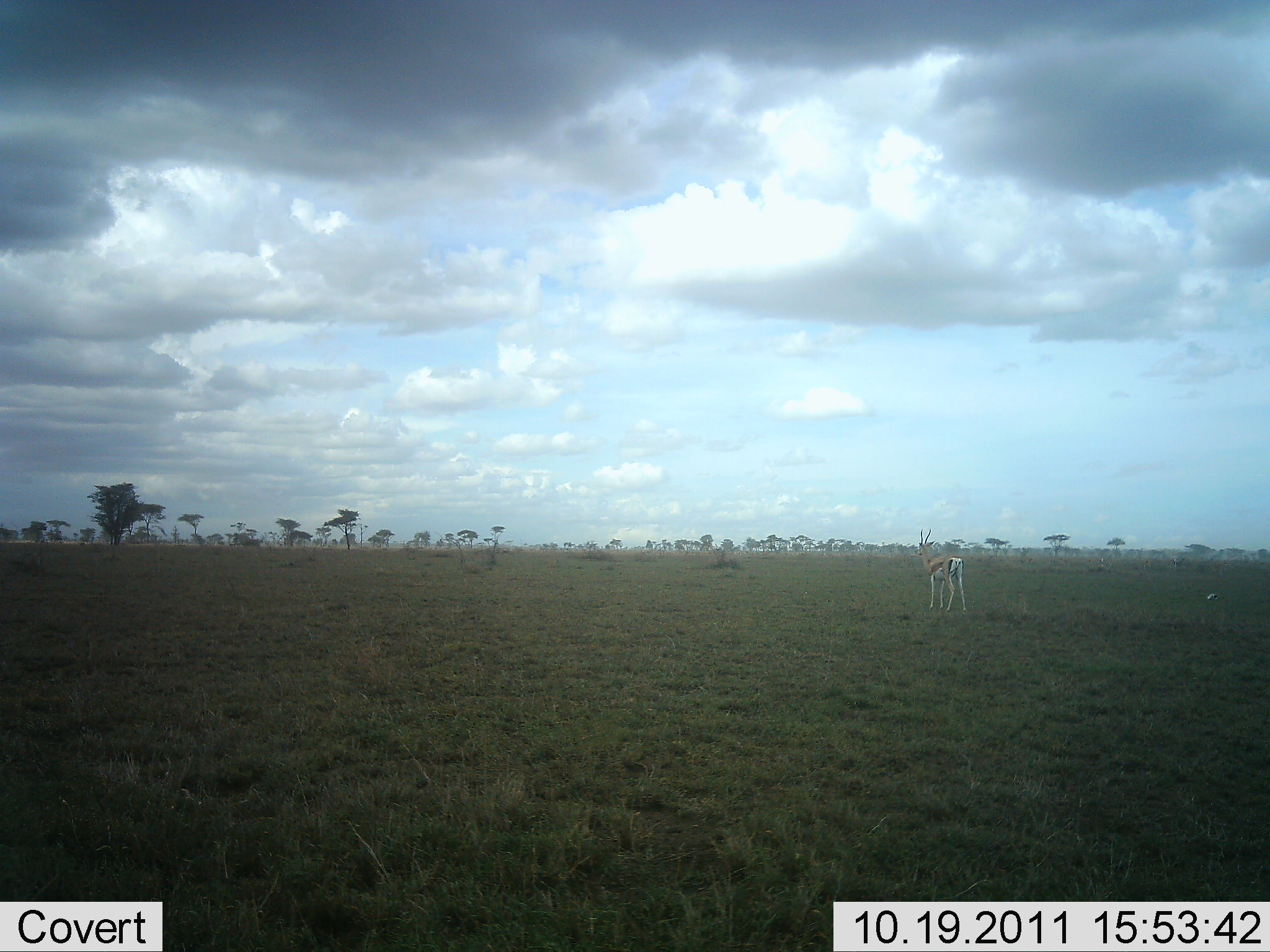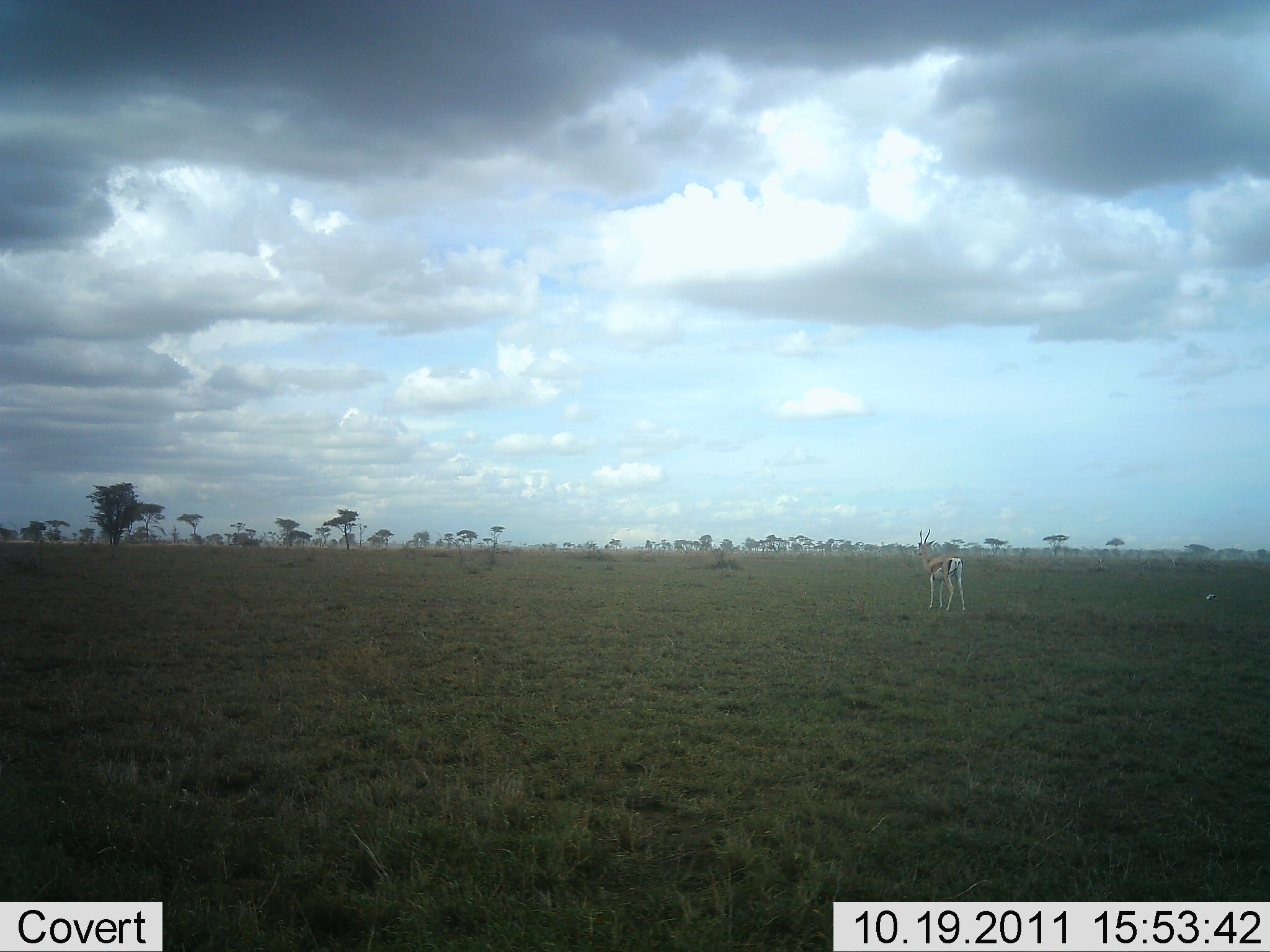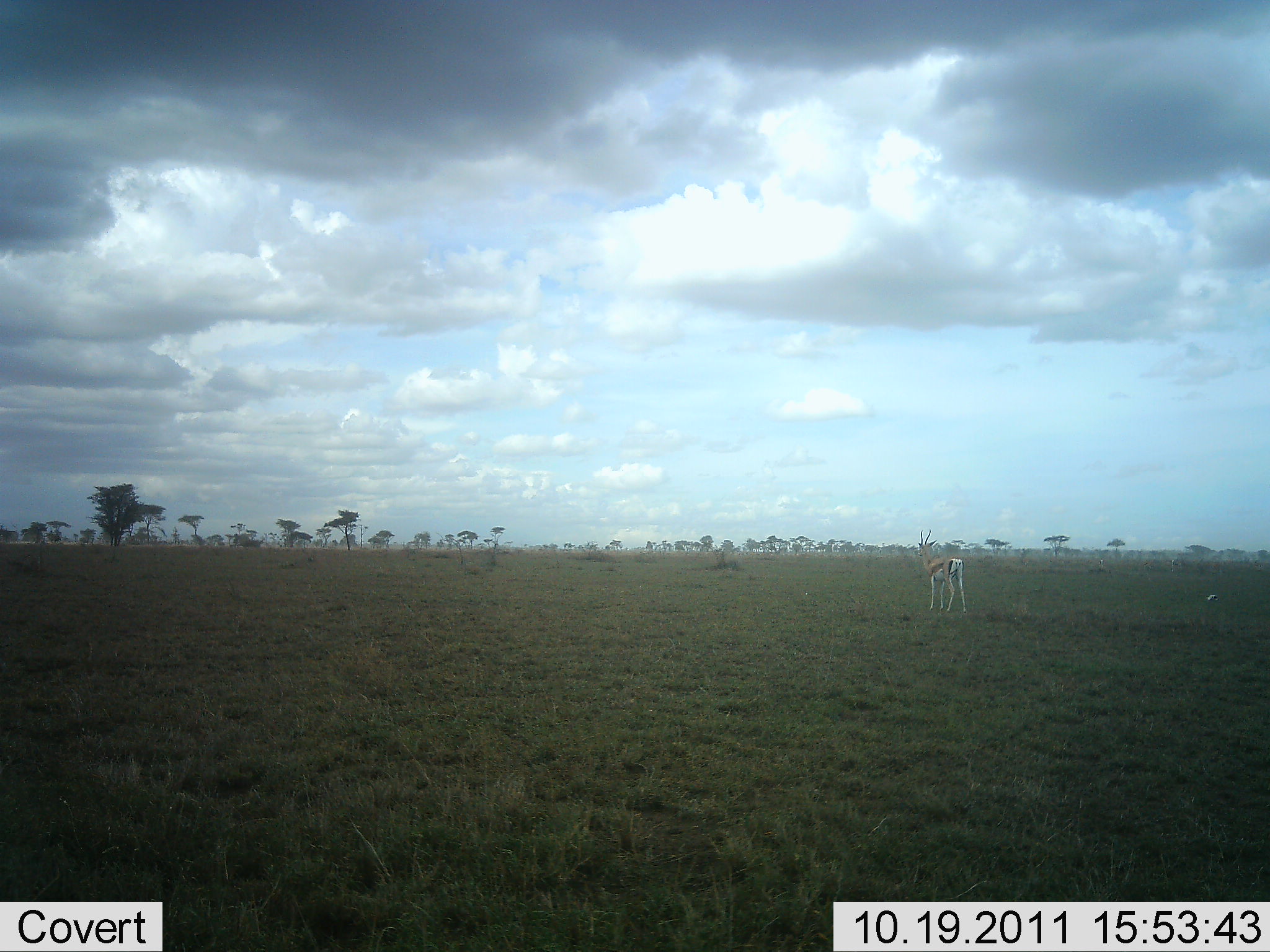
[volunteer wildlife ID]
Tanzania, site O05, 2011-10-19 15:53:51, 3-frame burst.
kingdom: Animalia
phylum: Chordata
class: Mammalia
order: Artiodactyla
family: Bovidae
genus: Eudorcas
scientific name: Eudorcas thomsonii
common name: thomson's gazelle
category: gazellethomsons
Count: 1.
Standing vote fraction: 100%.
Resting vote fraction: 0%.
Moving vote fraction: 0%.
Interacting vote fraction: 0%.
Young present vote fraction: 0%.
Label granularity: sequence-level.